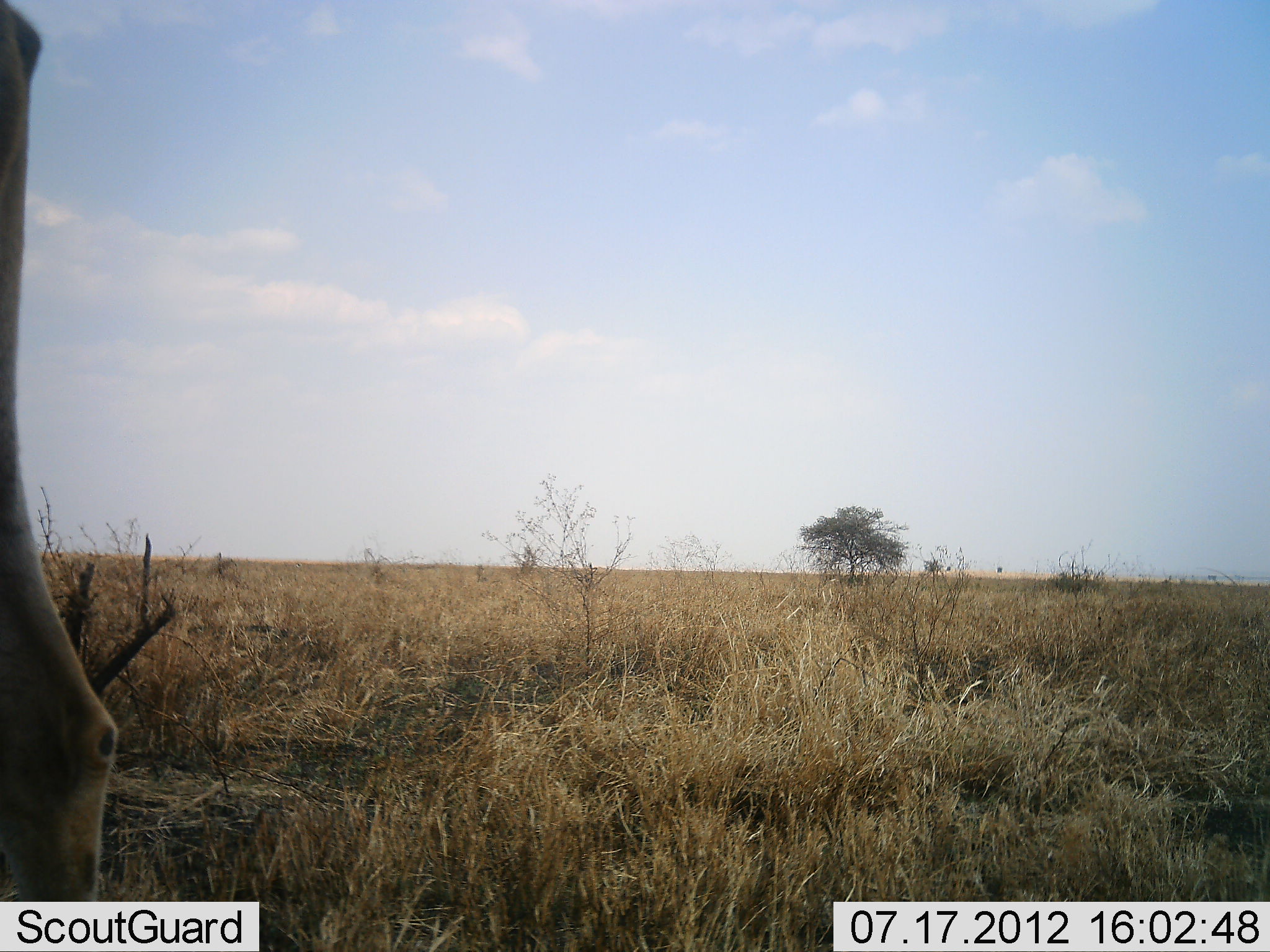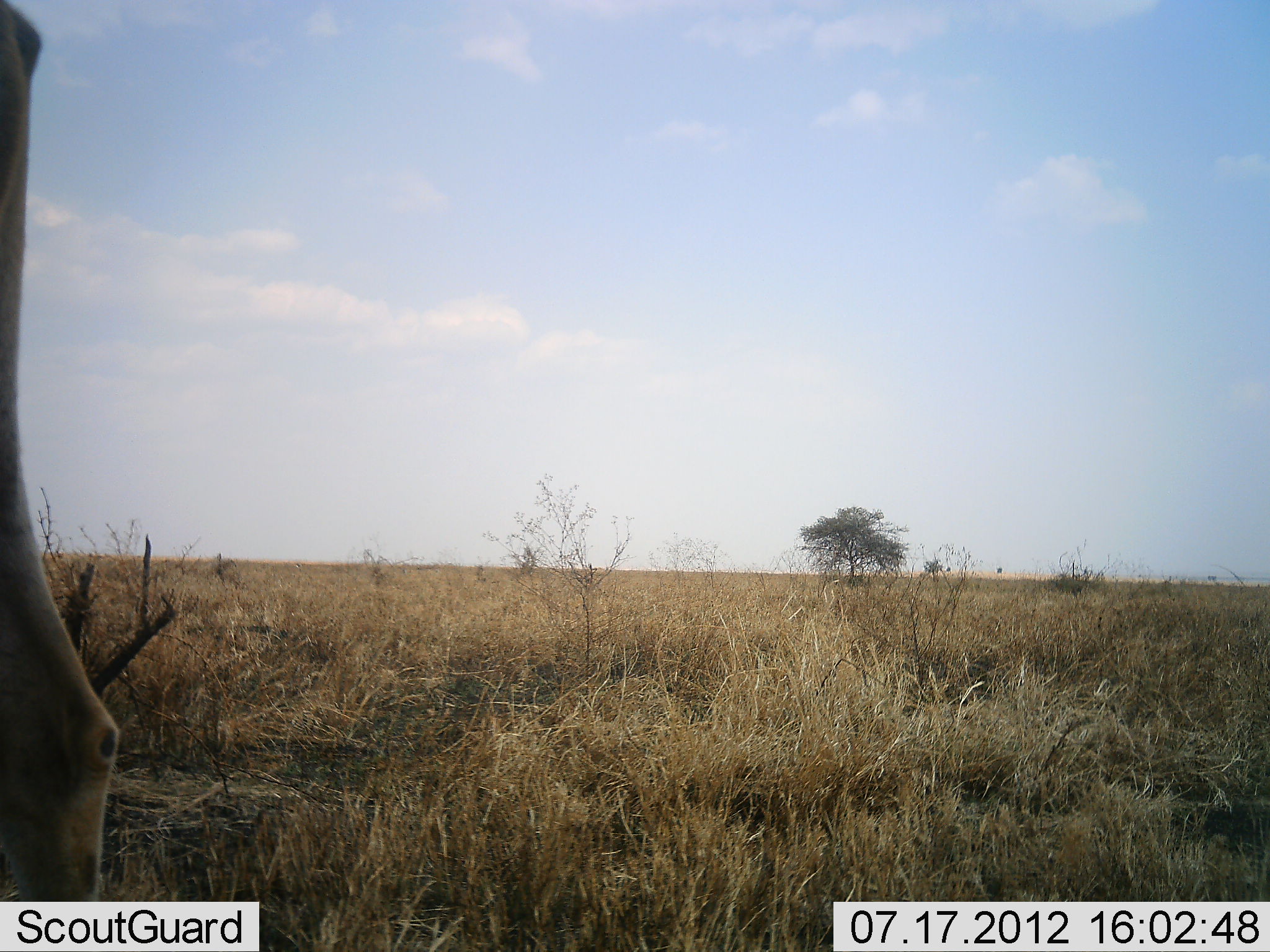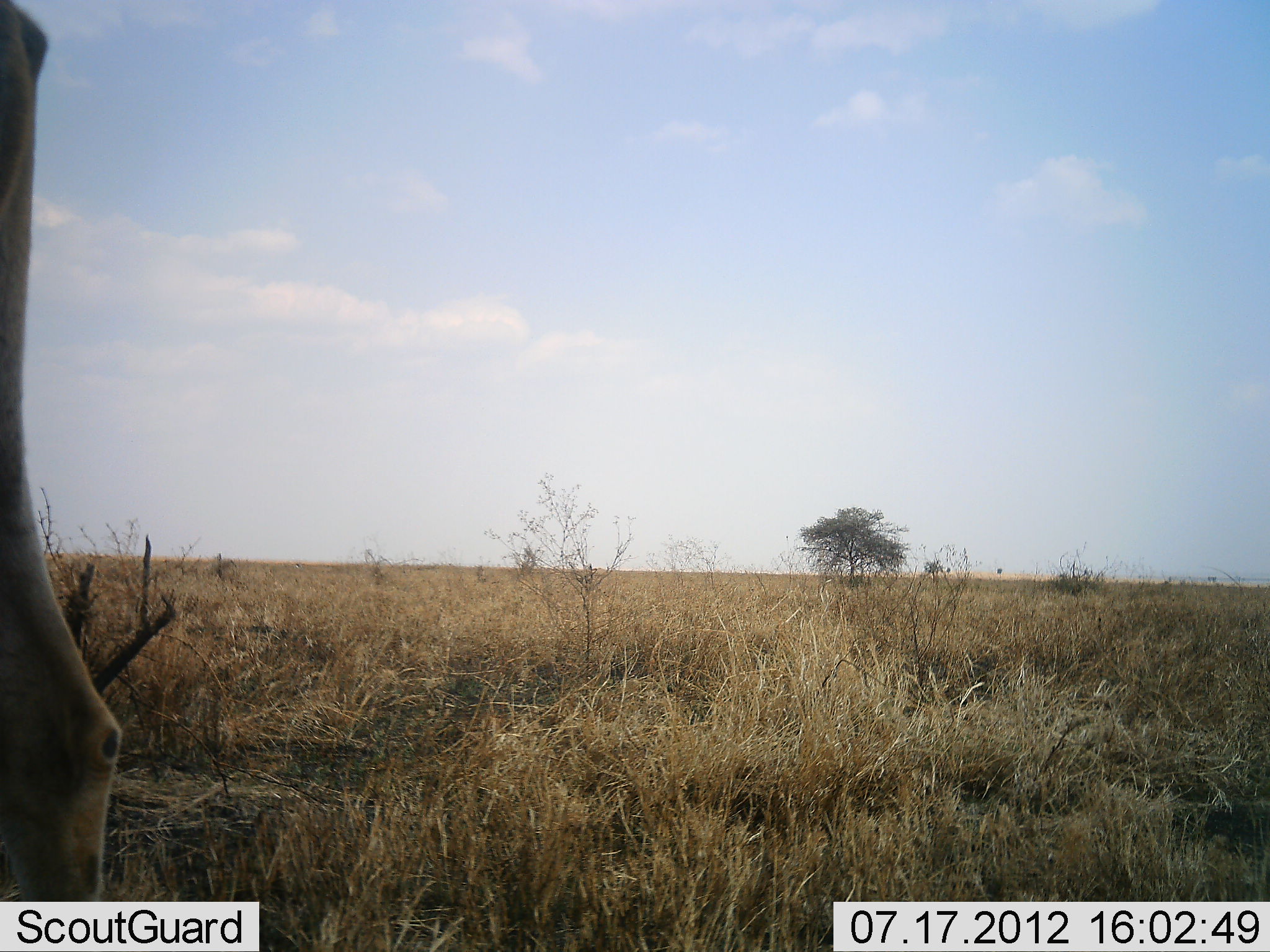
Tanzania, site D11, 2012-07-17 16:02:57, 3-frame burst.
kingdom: Animalia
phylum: Chordata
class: Mammalia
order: Artiodactyla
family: Bovidae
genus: Alcelaphus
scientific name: Alcelaphus buselaphus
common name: hartebeest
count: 1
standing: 100%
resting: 0%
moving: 0%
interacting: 0%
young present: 0%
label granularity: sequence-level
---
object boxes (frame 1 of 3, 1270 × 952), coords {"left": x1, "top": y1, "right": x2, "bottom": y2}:
animal: {"left": 2, "top": 2, "right": 121, "bottom": 901}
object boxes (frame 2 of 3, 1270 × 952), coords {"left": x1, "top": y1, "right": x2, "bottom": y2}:
animal: {"left": 0, "top": 0, "right": 125, "bottom": 902}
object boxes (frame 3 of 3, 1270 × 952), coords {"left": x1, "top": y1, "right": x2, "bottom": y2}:
animal: {"left": 0, "top": 0, "right": 125, "bottom": 901}